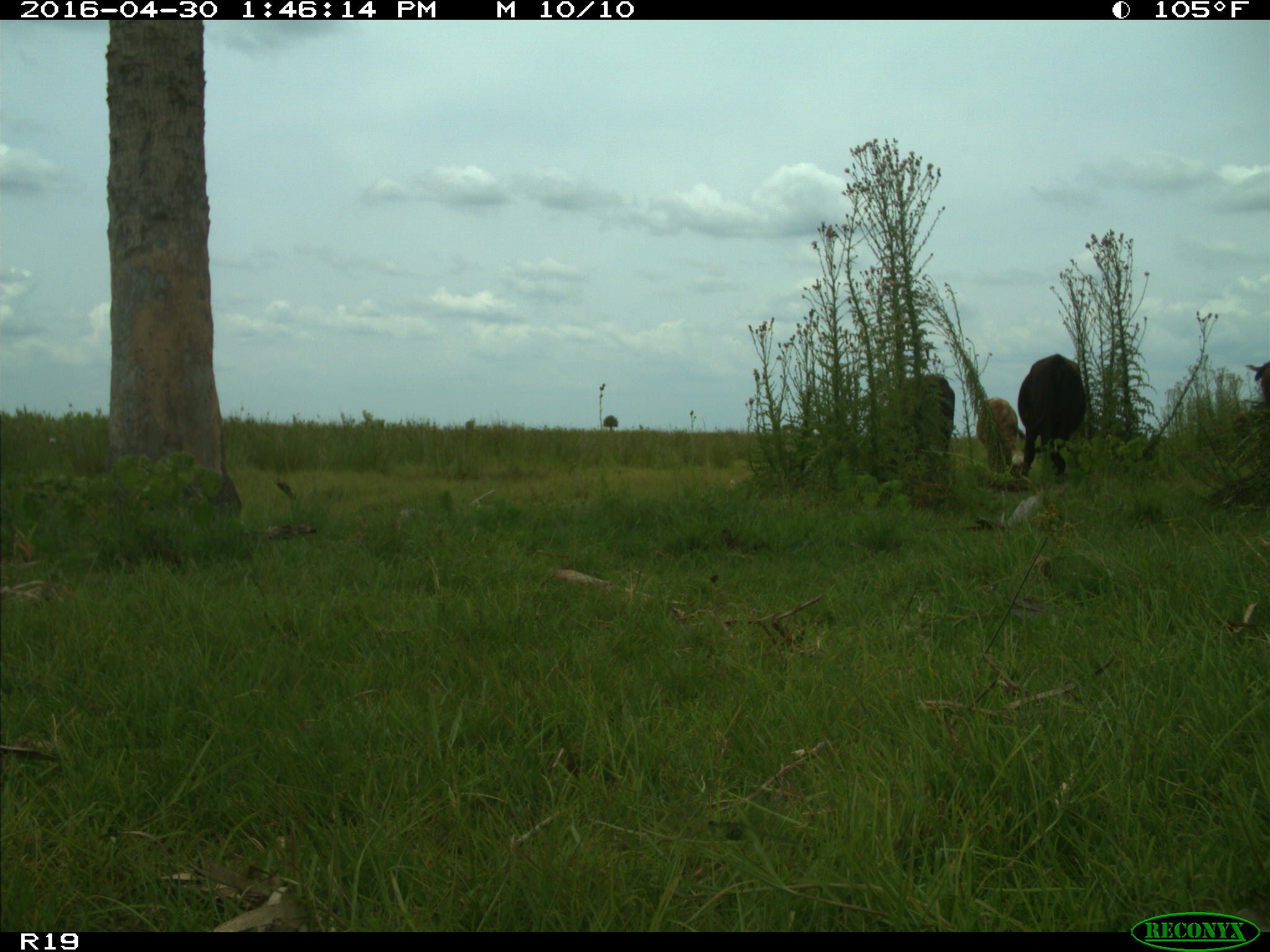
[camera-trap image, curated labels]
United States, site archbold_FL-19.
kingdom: Animalia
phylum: Chordata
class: Mammalia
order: Artiodactyla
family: Bovidae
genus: Bos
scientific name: Bos taurus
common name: domestic cow